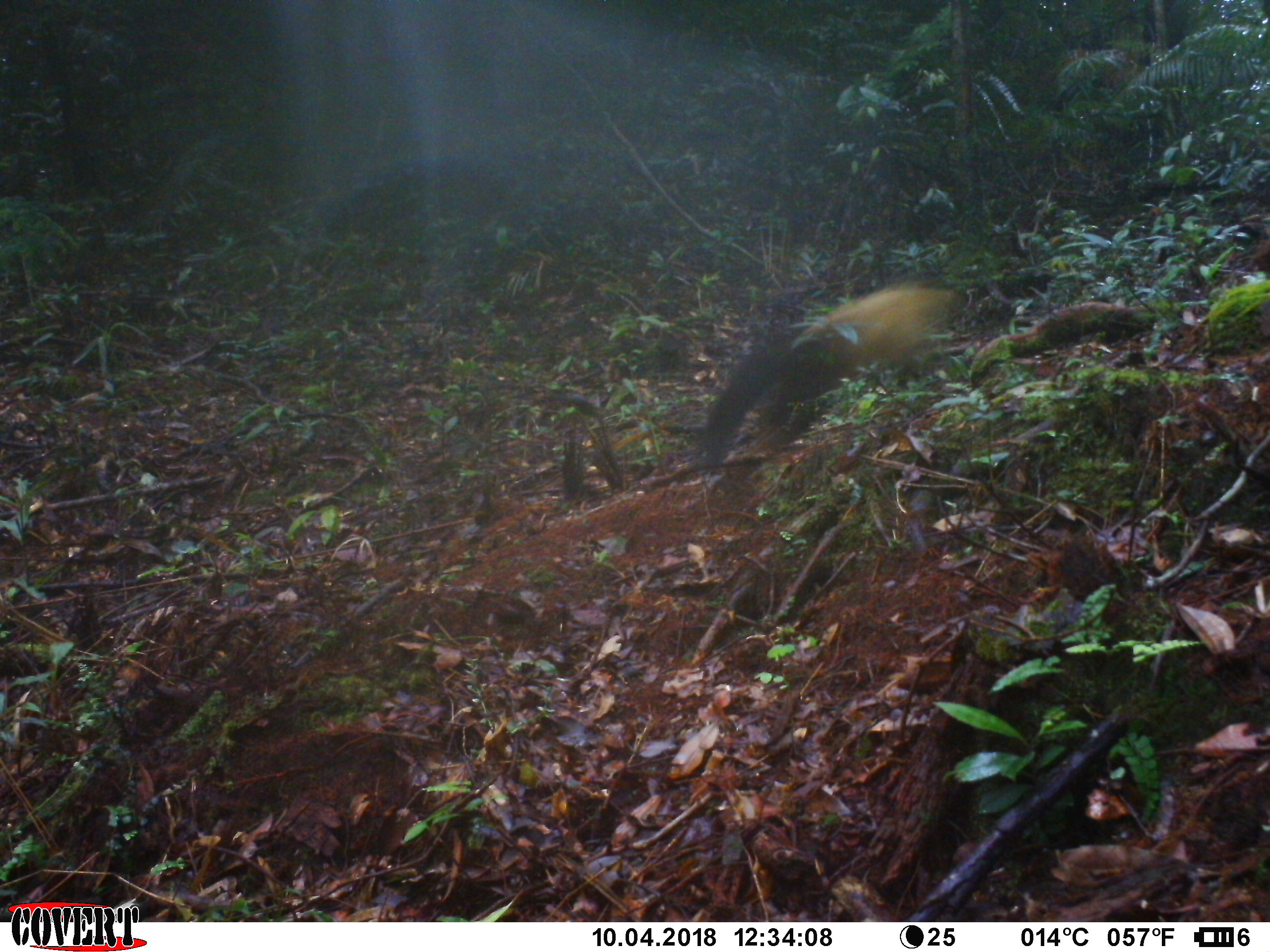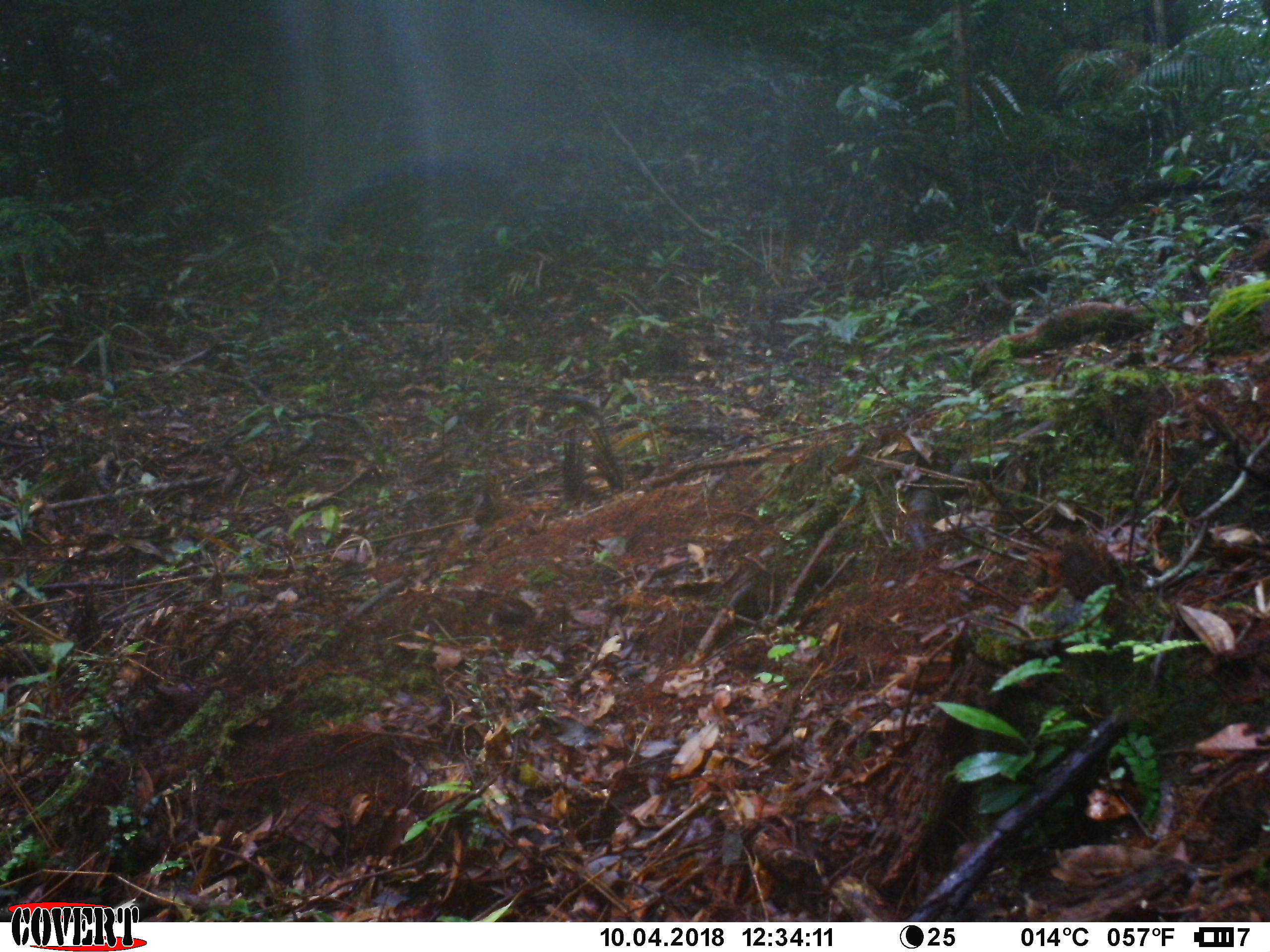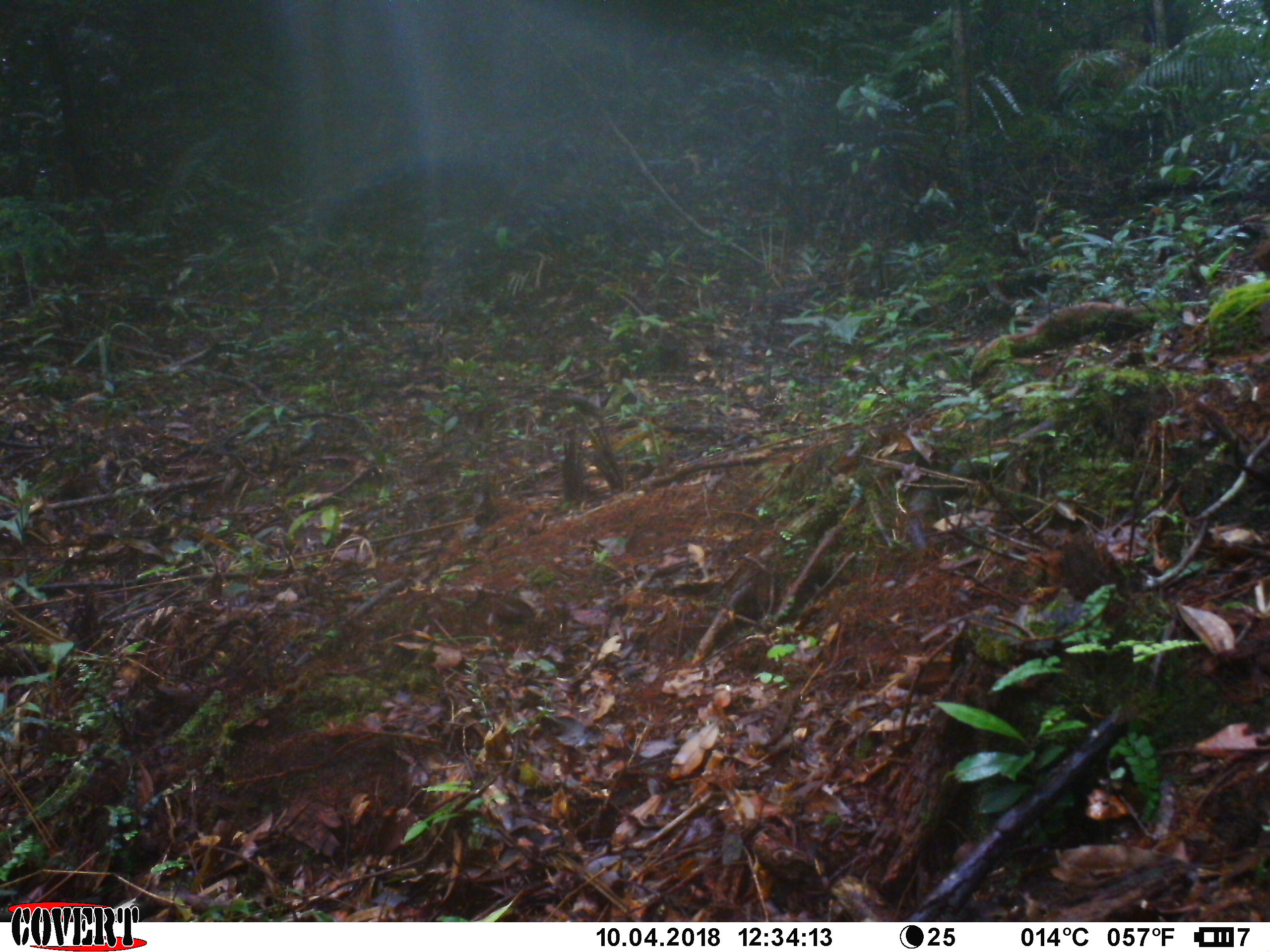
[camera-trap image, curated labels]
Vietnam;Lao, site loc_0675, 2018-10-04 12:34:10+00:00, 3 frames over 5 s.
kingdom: Animalia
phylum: Chordata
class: Mammalia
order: Carnivora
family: Mustelidae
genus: Martes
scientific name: Martes flavigula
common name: yellow-throated marten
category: yellow throated marten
Yellow throated marten (yellow-throated marten) (Martes flavigula). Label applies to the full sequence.